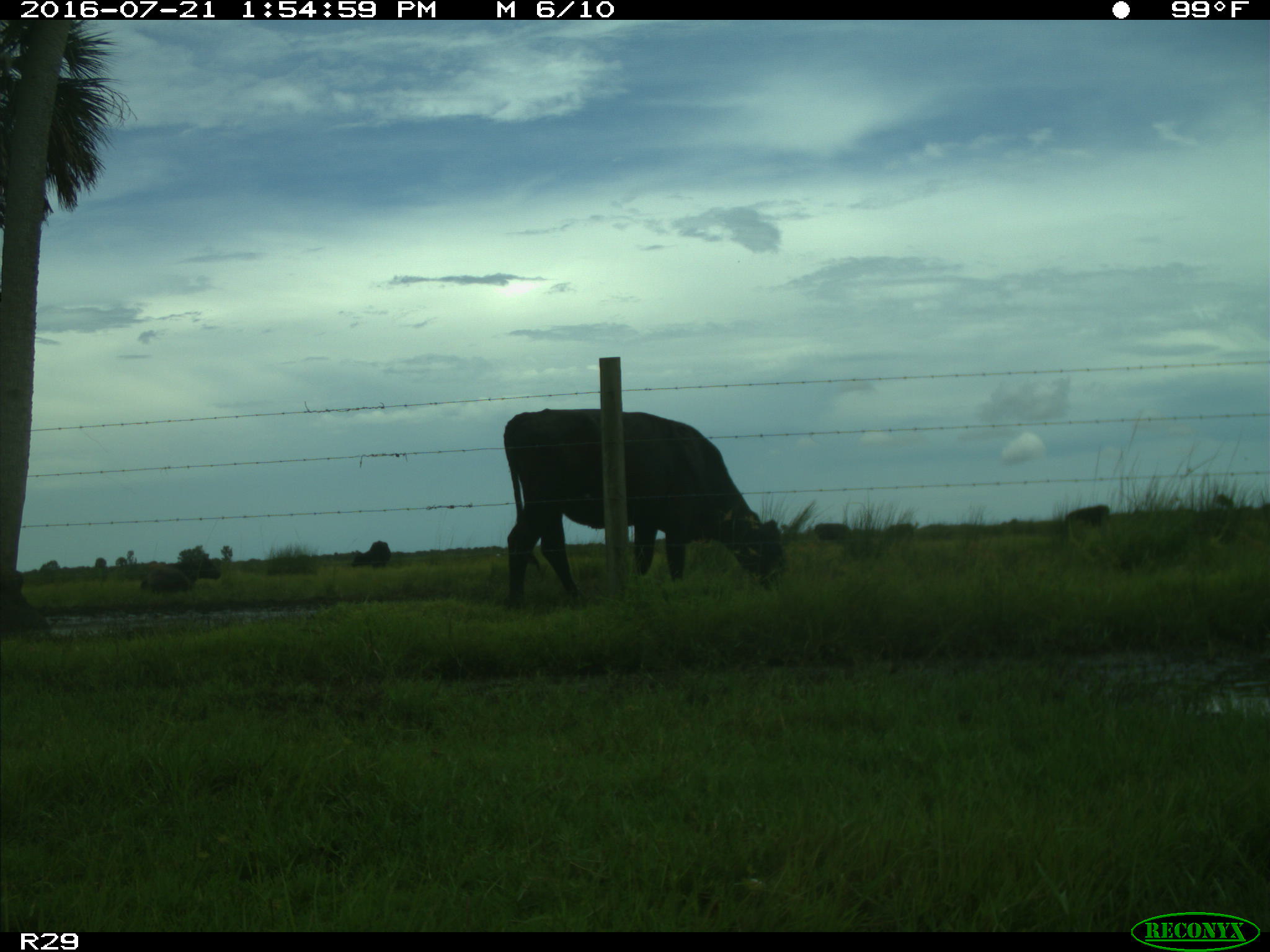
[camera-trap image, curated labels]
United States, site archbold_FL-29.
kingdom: Animalia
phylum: Chordata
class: Mammalia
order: Artiodactyla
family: Bovidae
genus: Bos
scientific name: Bos taurus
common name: domestic cow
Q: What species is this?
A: Bos taurus (domestic cow).